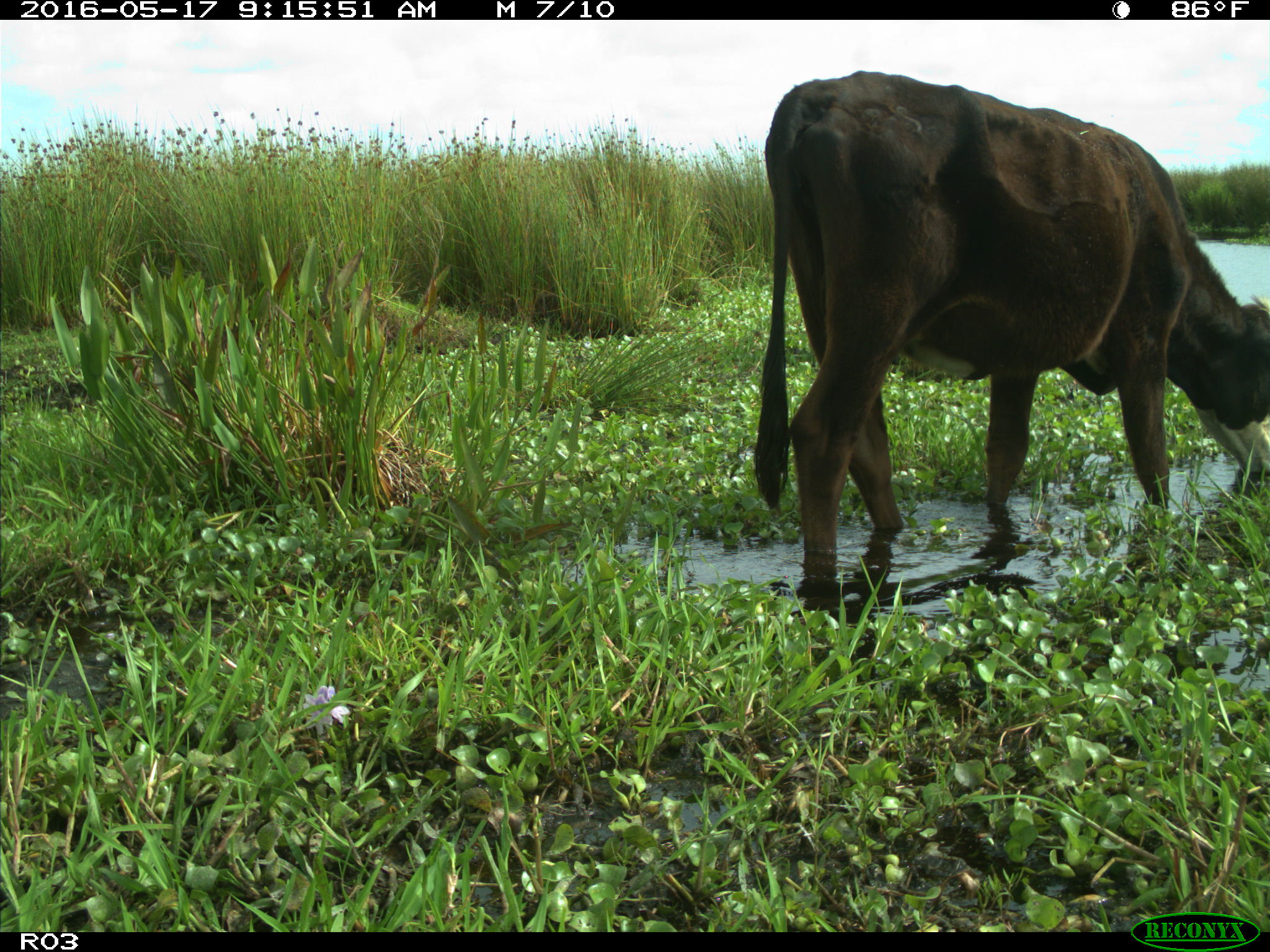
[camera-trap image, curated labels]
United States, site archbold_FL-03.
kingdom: Animalia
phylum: Chordata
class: Mammalia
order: Artiodactyla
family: Bovidae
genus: Bos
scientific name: Bos taurus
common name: domestic cow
Bos taurus (domestic cow).